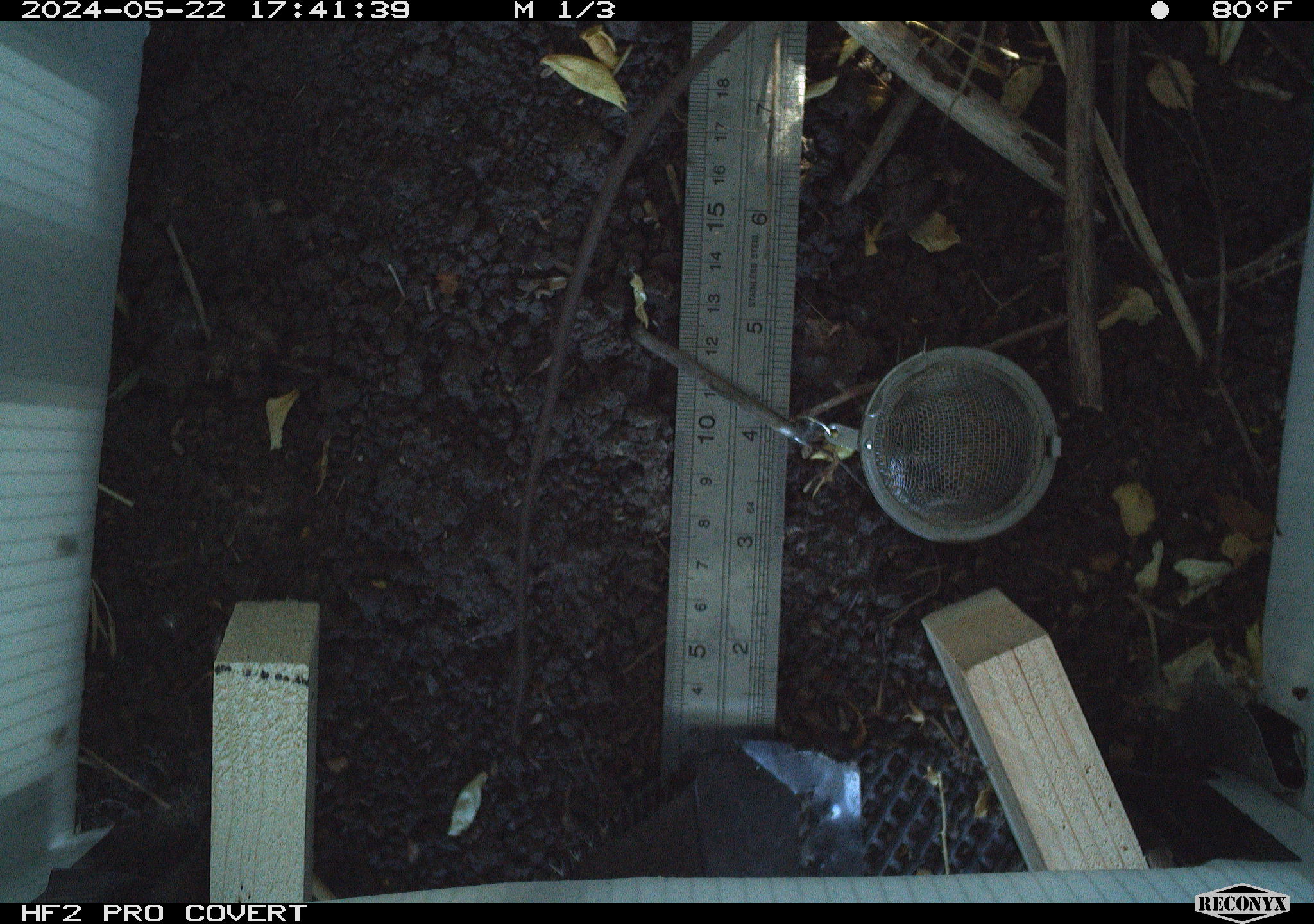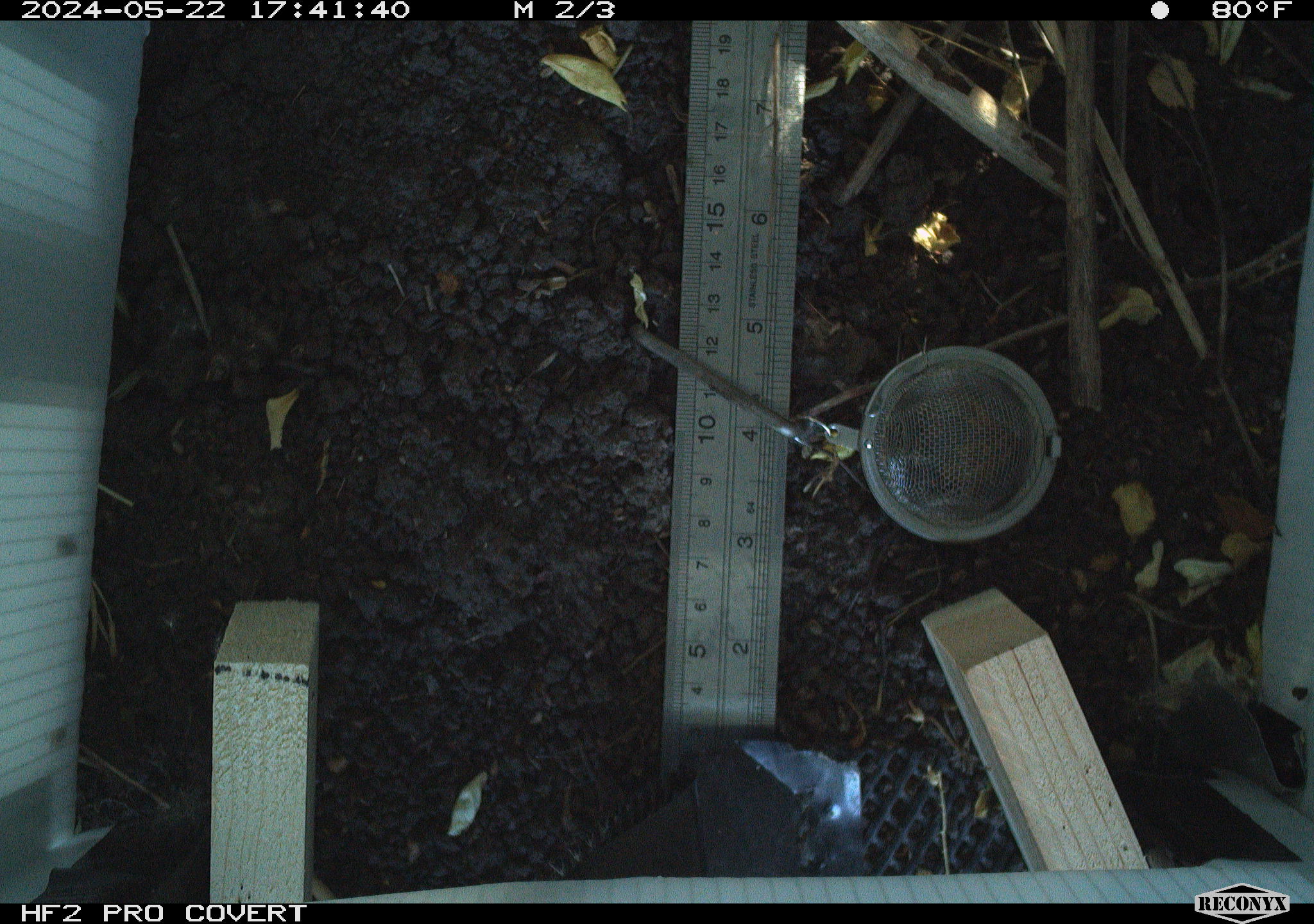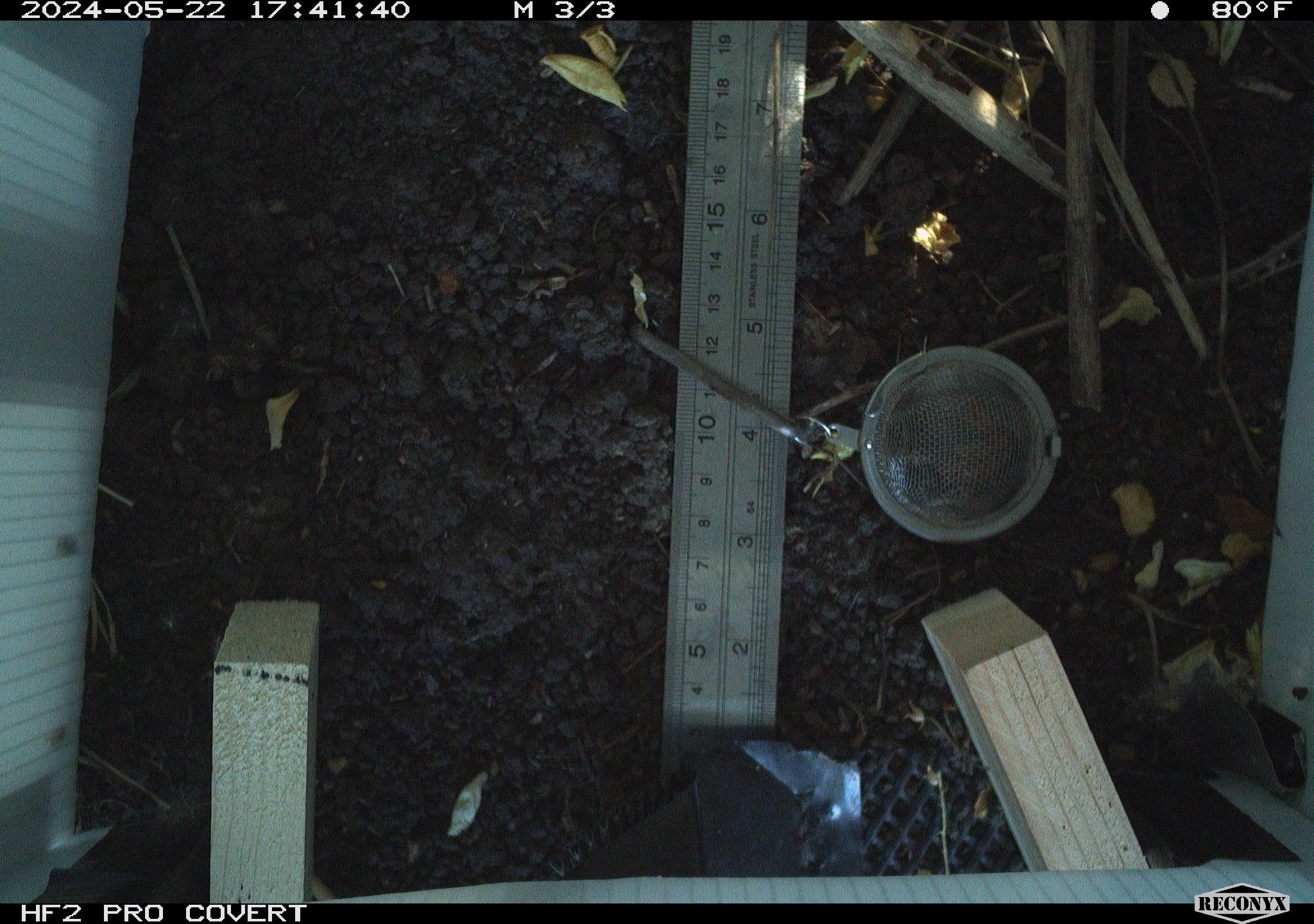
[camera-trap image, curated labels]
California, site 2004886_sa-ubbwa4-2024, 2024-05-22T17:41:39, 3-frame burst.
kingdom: Animalia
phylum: Chordata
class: Reptilia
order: Squamata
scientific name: Squamata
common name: lizards and snakes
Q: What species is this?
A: Lizards and snakes (Squamata).